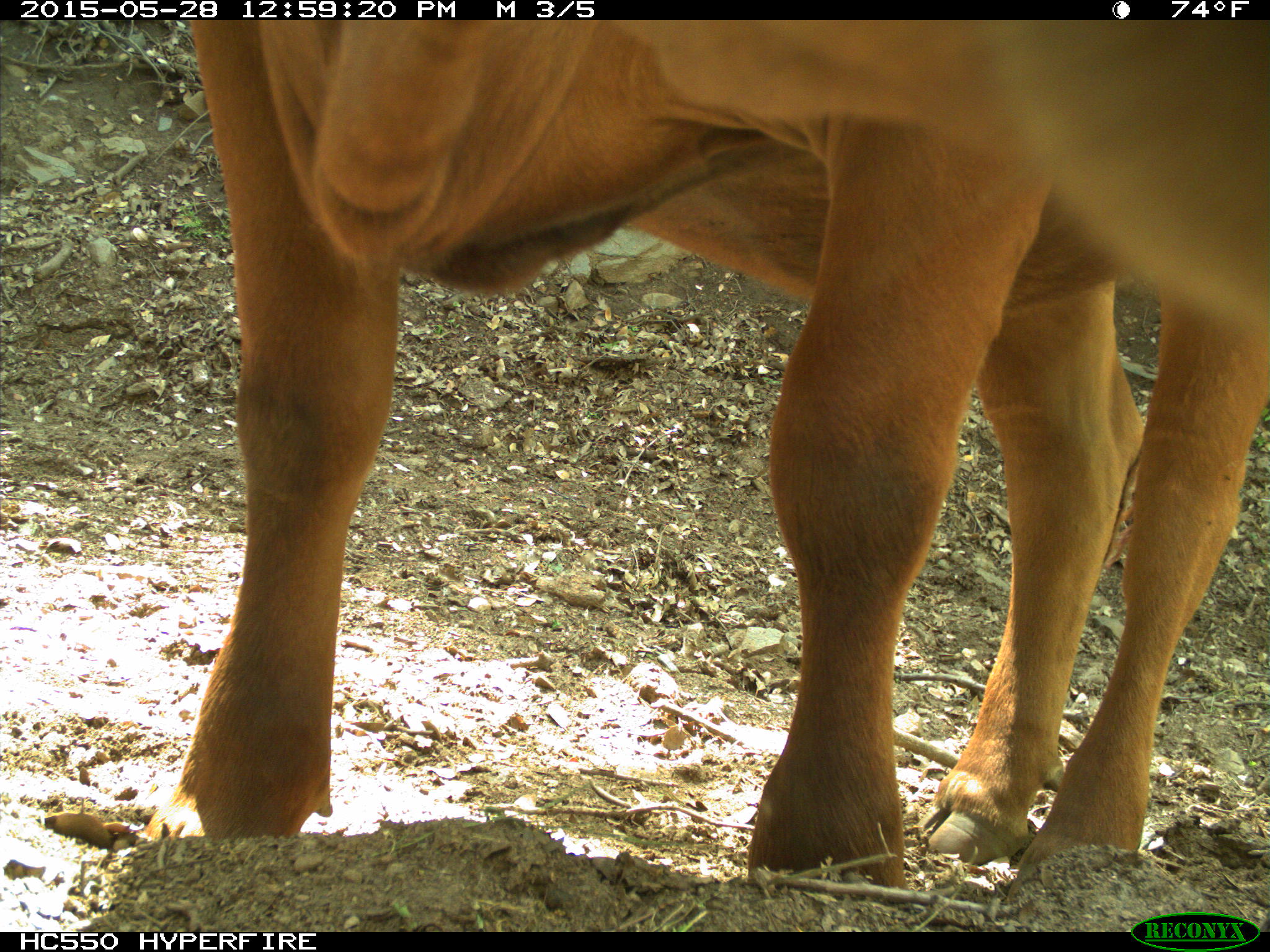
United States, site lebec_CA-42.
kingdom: Animalia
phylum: Chordata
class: Mammalia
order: Artiodactyla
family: Bovidae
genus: Bos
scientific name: Bos taurus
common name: domestic cow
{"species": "Bos taurus (domestic cow)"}